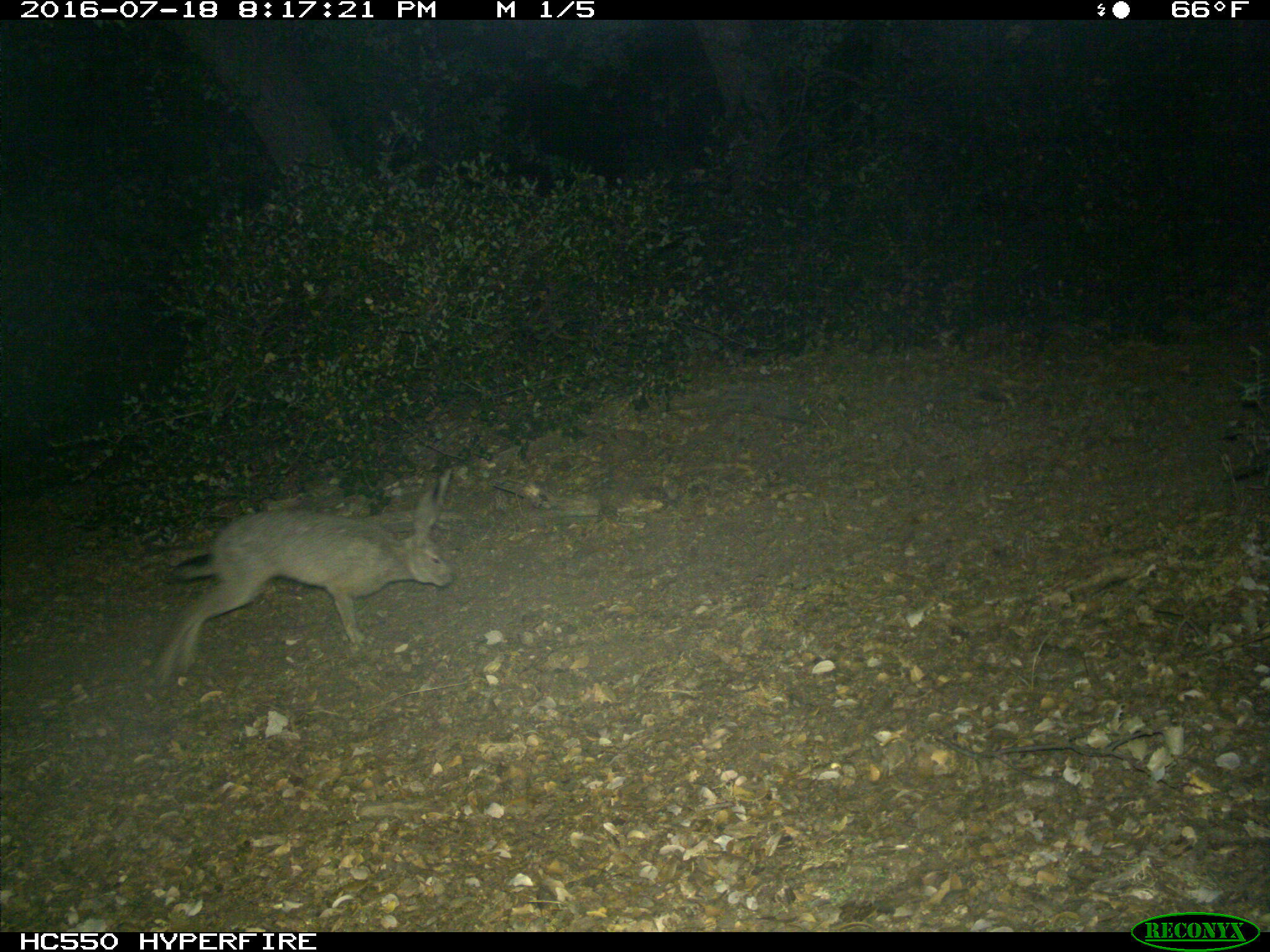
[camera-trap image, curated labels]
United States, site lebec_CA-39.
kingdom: Animalia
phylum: Chordata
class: Mammalia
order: Lagomorpha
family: Leporidae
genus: Lepus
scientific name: Lepus californicus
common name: black-tailed jackrabbit